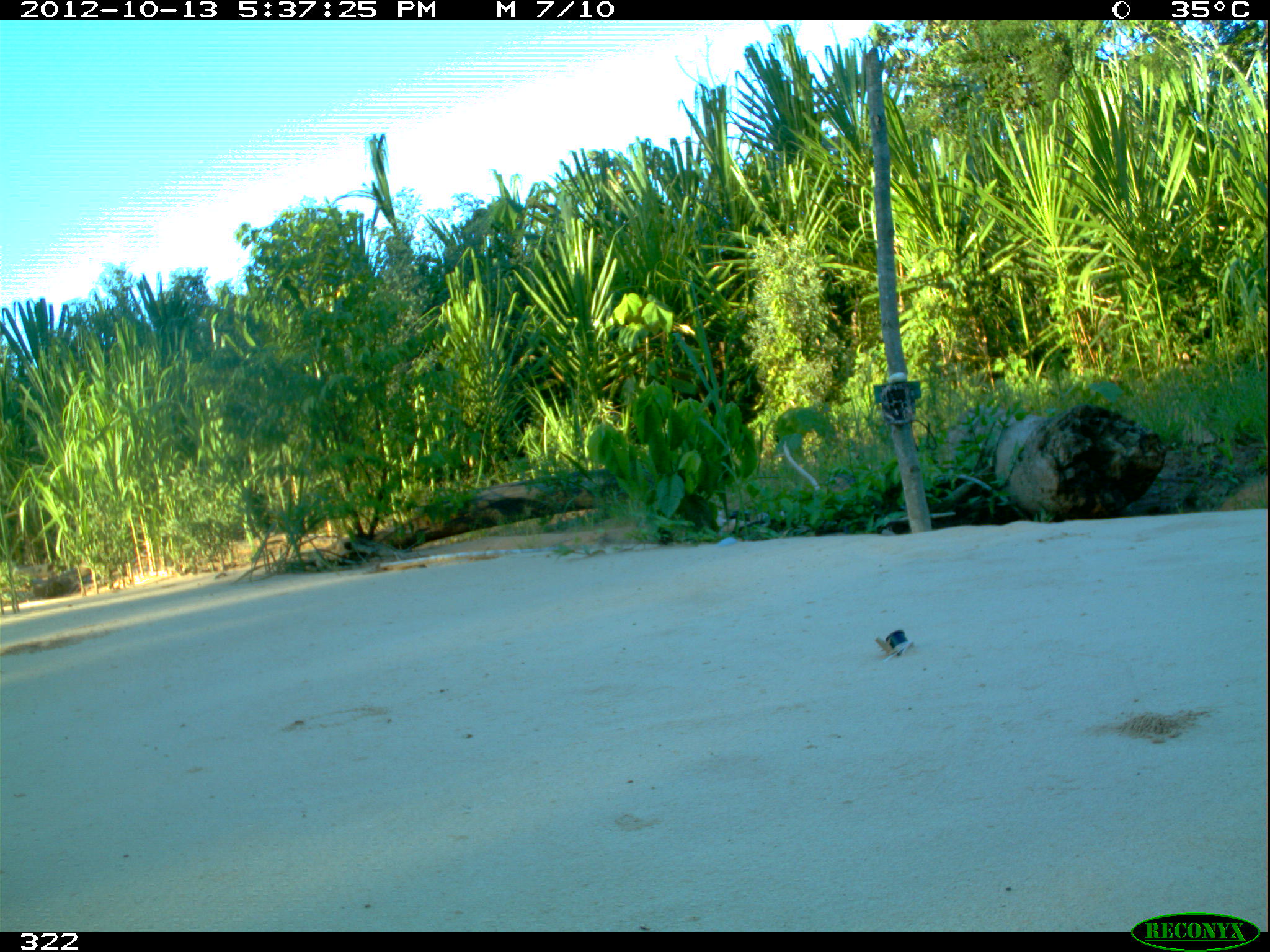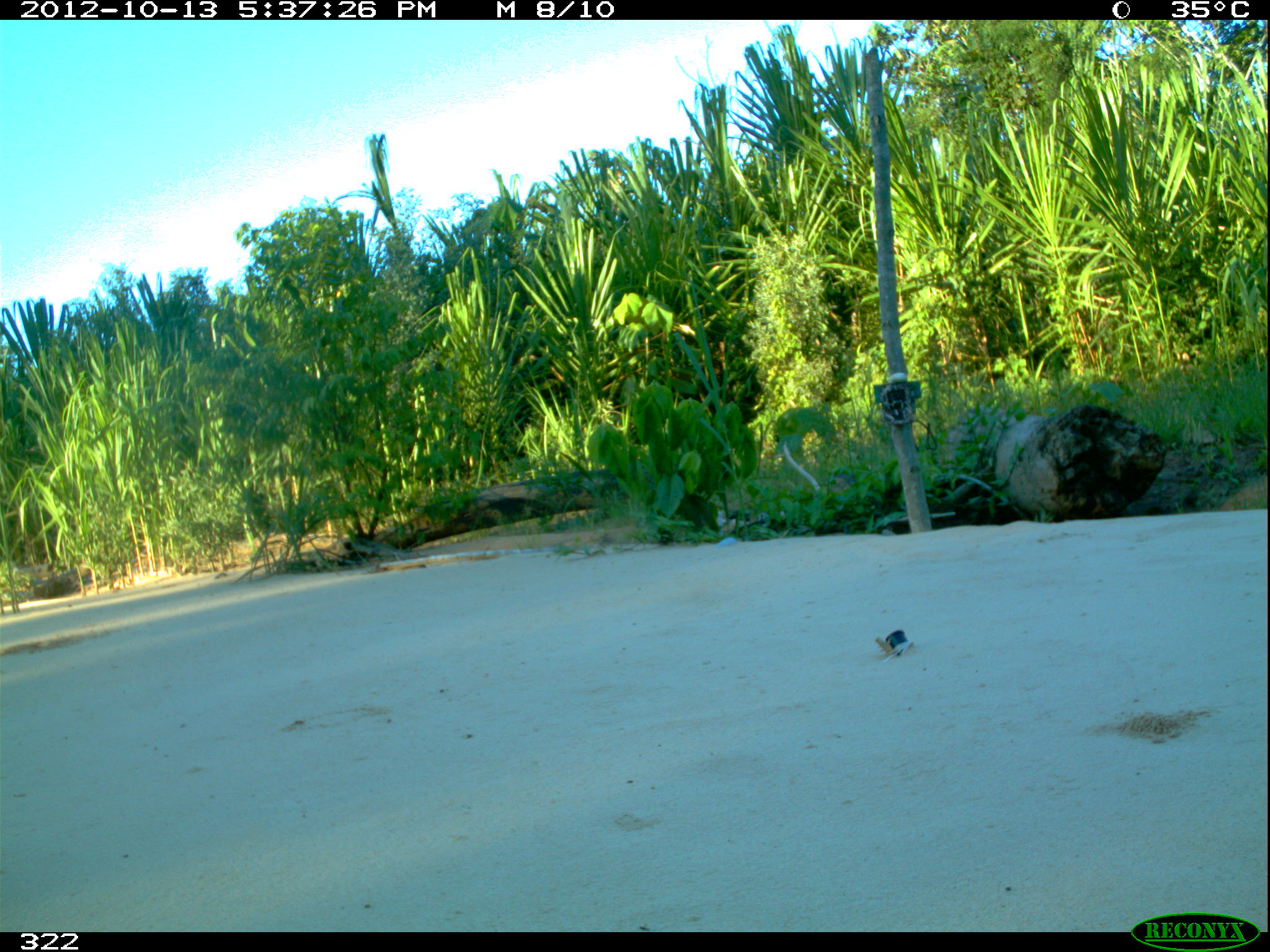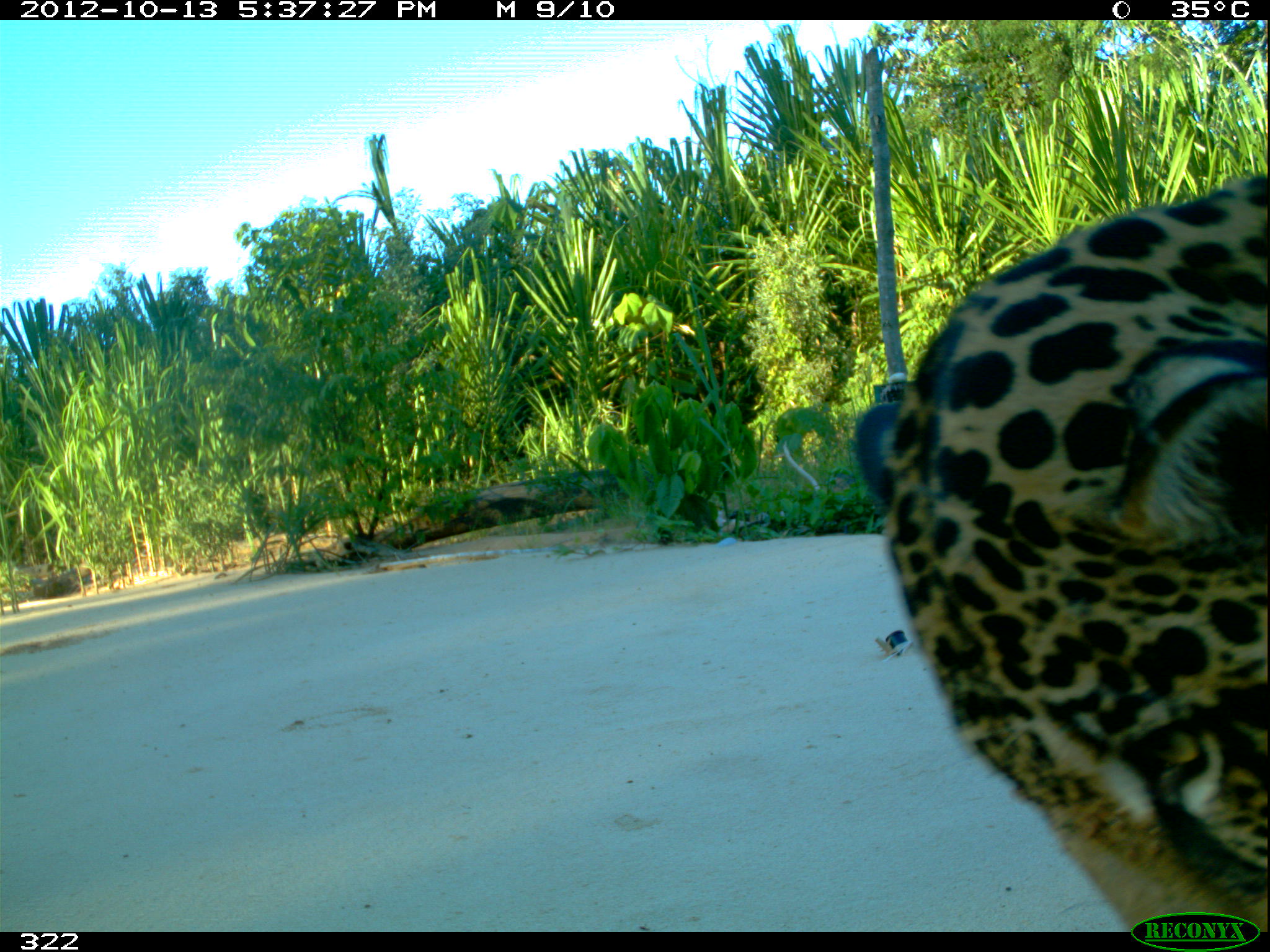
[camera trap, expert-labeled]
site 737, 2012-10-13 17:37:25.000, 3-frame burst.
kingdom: Animalia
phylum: Chordata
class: Mammalia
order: Carnivora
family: Felidae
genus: Panthera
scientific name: Panthera onca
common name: jaguar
Panthera onca (jaguar).